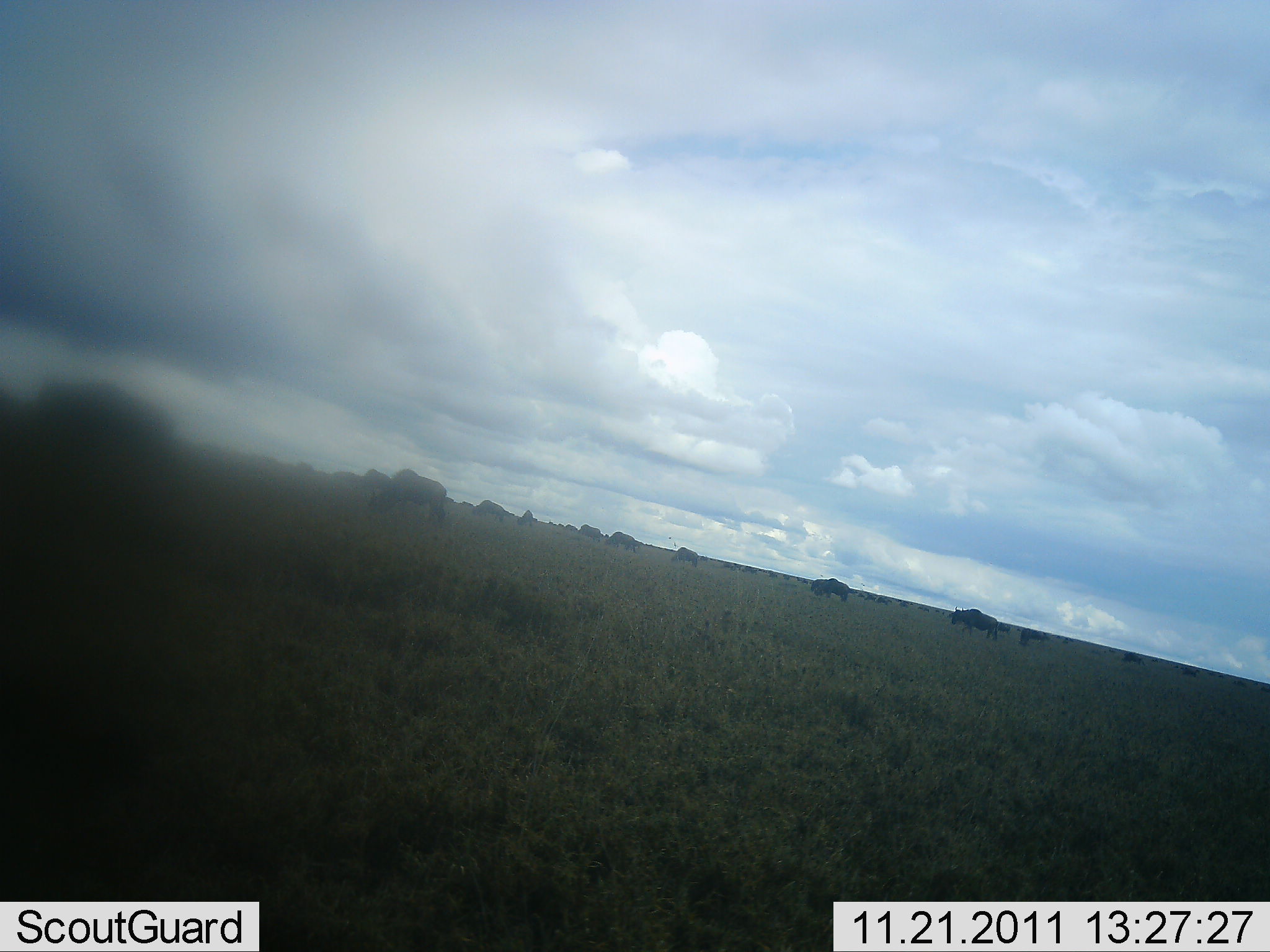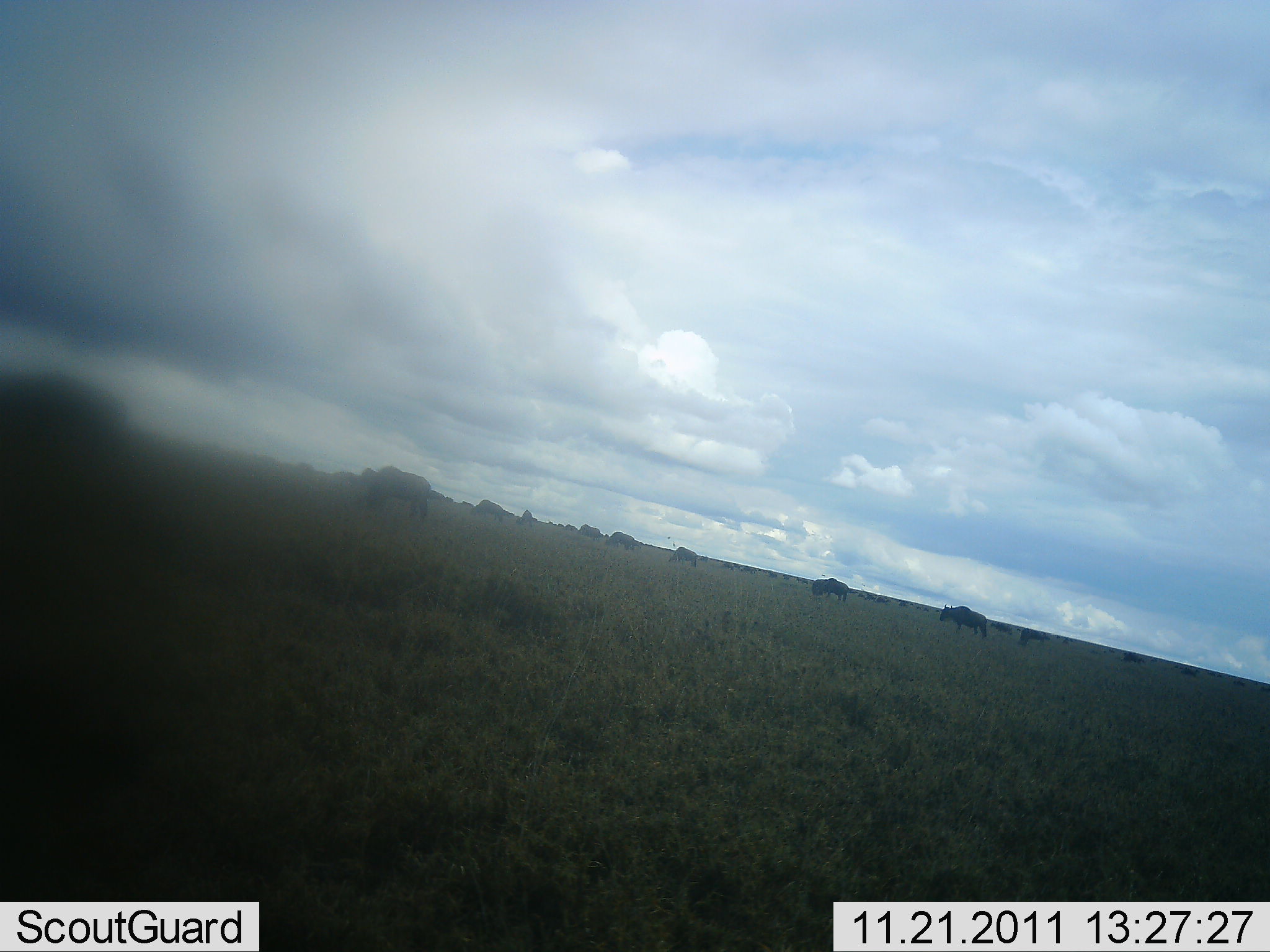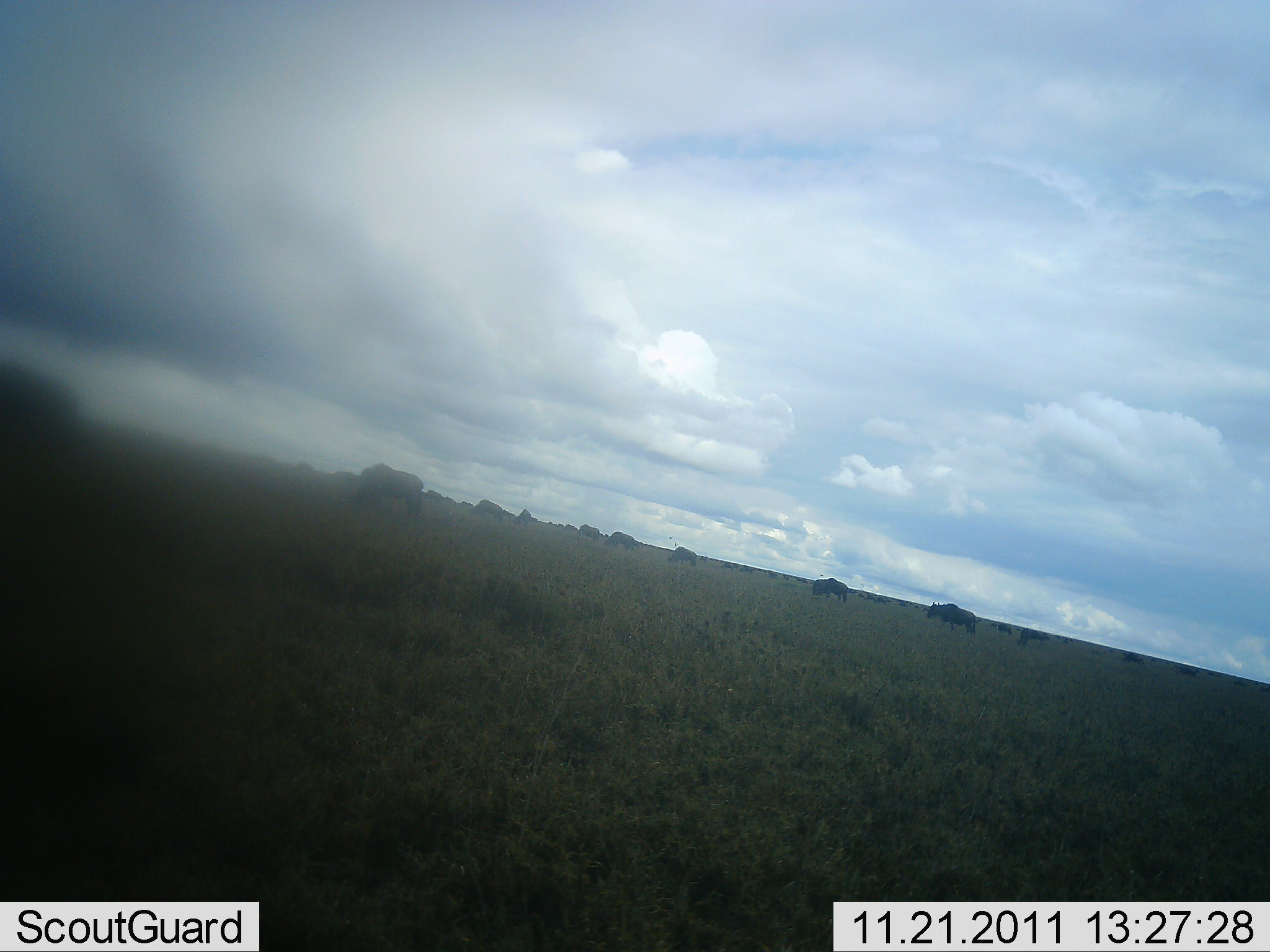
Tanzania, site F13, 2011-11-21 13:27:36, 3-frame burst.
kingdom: Animalia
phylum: Chordata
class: Mammalia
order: Artiodactyla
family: Bovidae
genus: Connochaetes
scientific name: Connochaetes taurinus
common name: blue wildebeest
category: wildebeest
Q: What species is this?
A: Wildebeest (blue wildebeest) (Connochaetes taurinus).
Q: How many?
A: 11-50.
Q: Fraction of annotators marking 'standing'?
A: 50%.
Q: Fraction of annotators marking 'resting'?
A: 0%.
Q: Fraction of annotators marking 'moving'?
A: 67%.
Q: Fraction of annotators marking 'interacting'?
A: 0%.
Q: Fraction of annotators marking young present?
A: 0%.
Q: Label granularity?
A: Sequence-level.